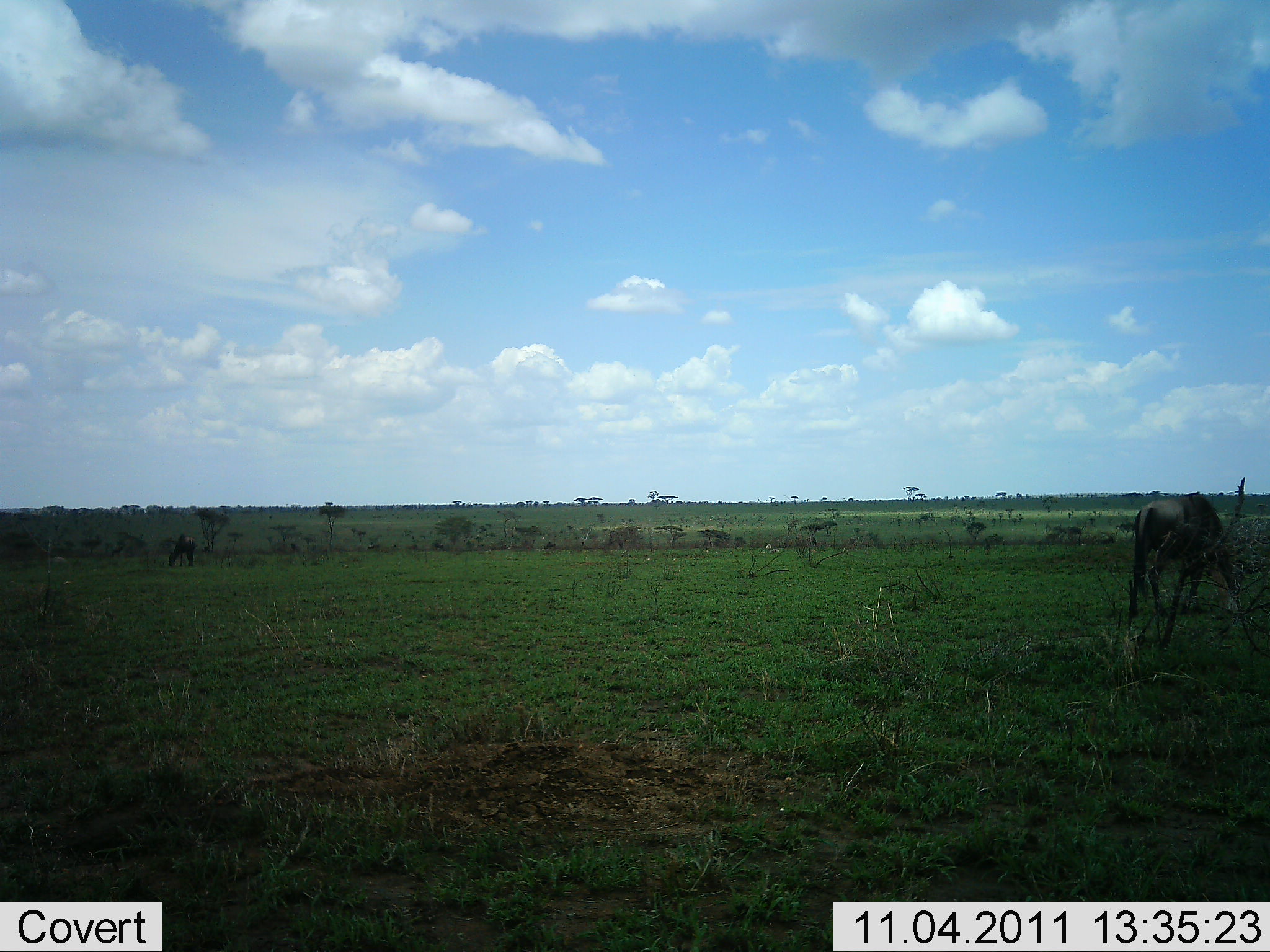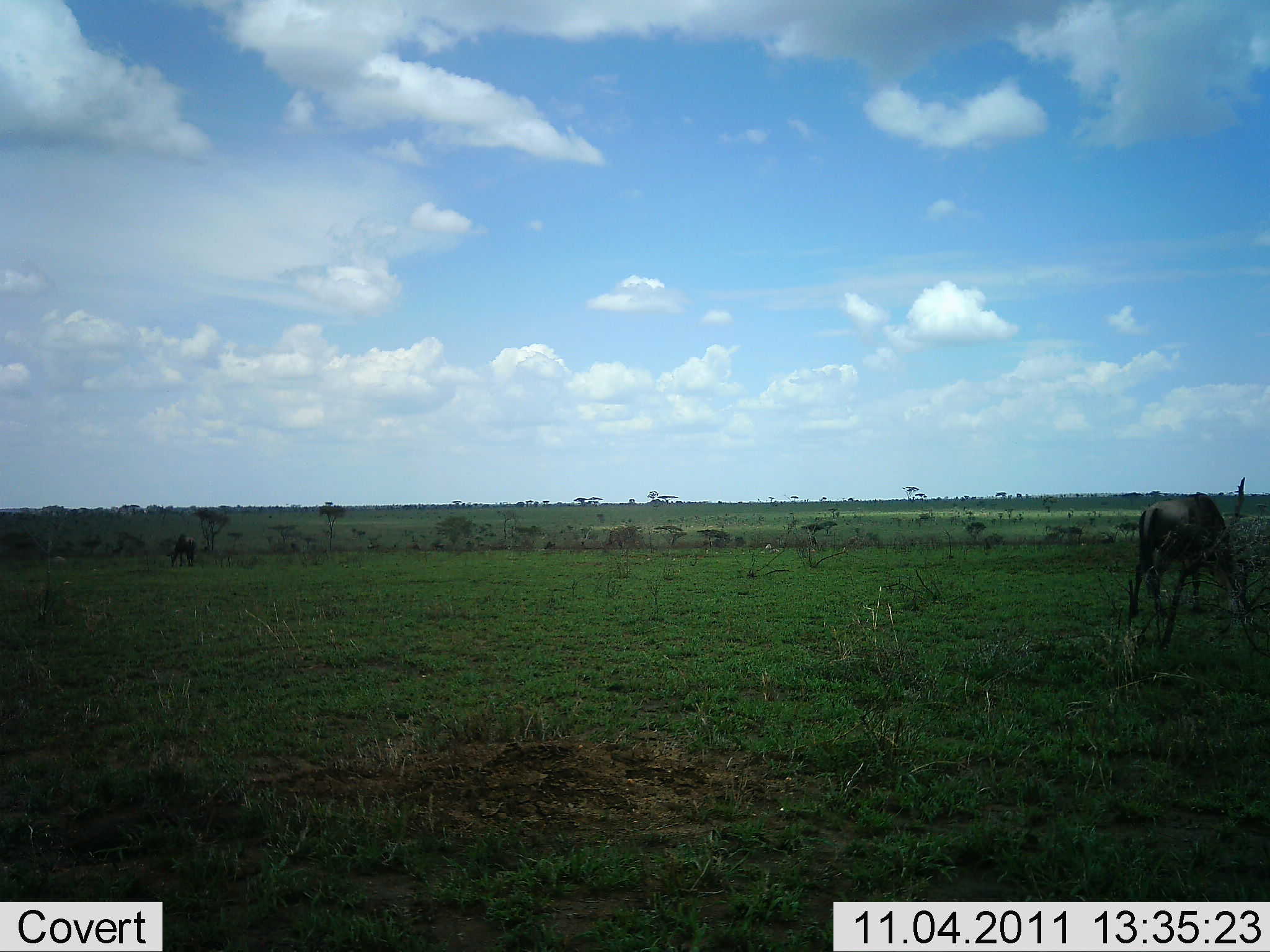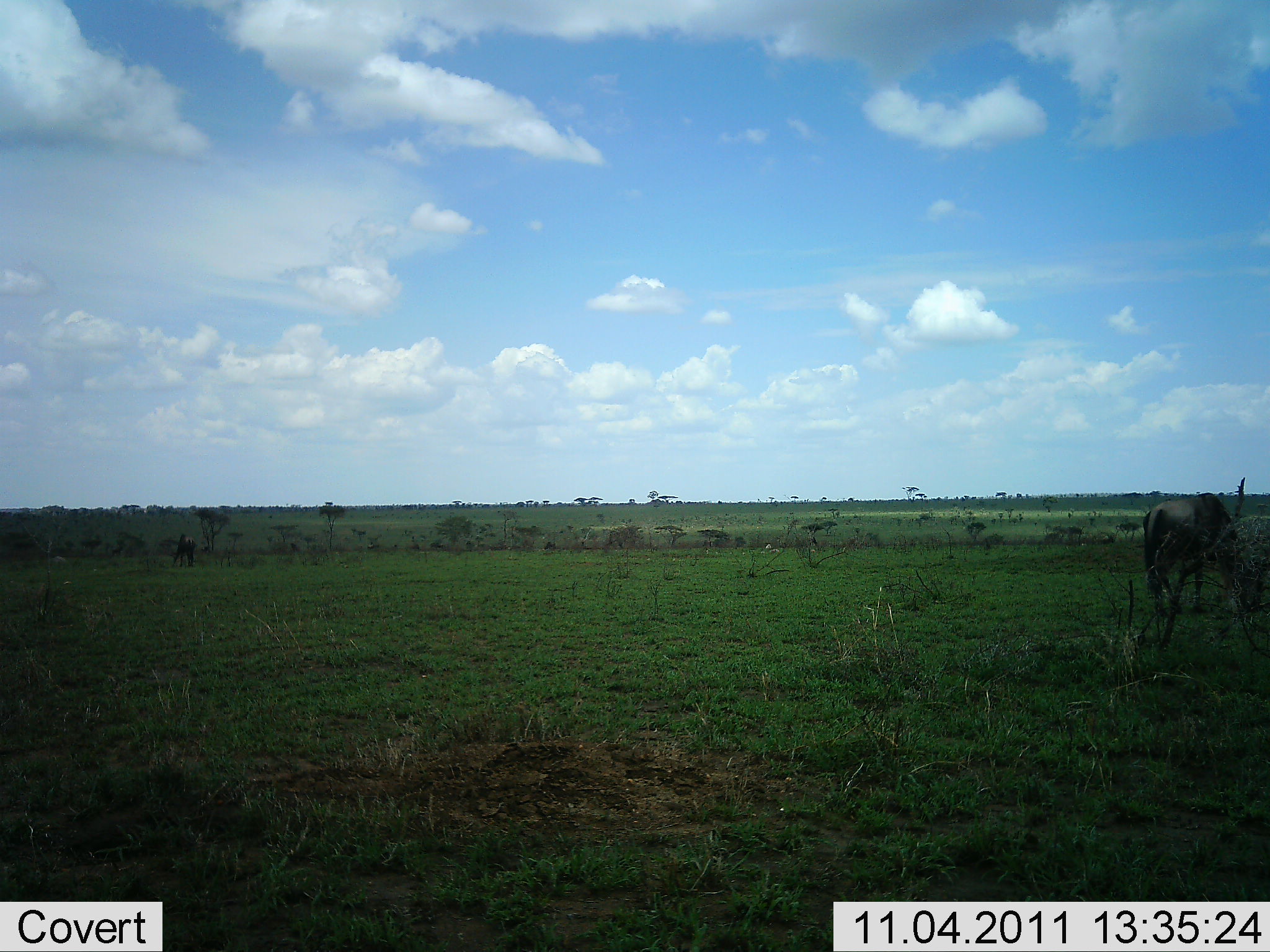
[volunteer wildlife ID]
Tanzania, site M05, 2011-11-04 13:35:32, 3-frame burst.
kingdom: Animalia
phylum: Chordata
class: Mammalia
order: Artiodactyla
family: Bovidae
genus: Connochaetes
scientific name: Connochaetes taurinus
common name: blue wildebeest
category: wildebeest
Wildebeest (blue wildebeest) (Connochaetes taurinus), count 1. Behavior (volunteer vote fractions): standing 40%, resting 0%, moving 10%, interacting 0%. Young present (vote fraction): 0%. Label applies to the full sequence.